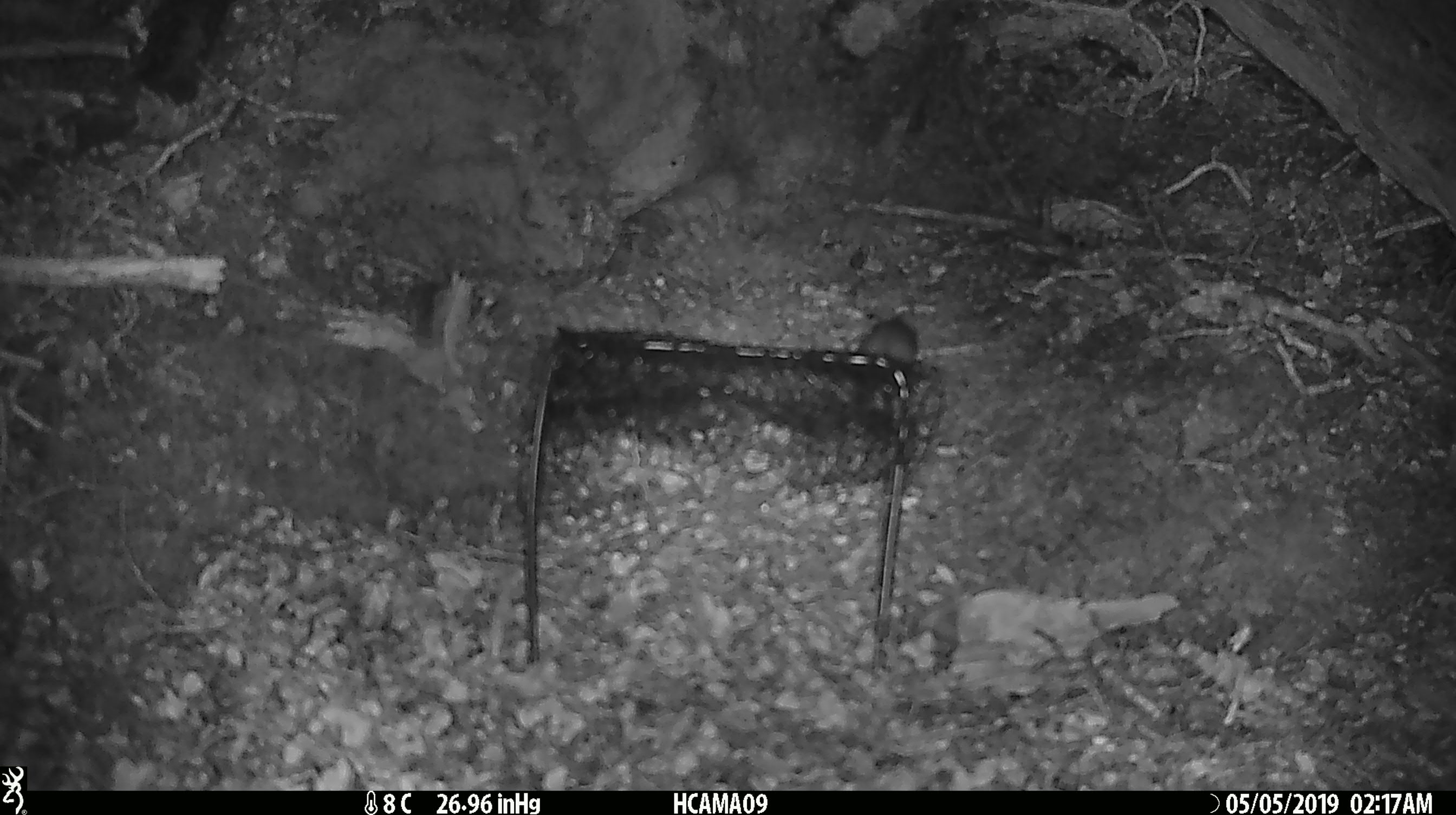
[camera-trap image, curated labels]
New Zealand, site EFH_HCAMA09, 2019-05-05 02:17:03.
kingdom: Animalia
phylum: Chordata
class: Mammalia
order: Rodentia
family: Muridae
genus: Rattus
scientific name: Rattus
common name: rat